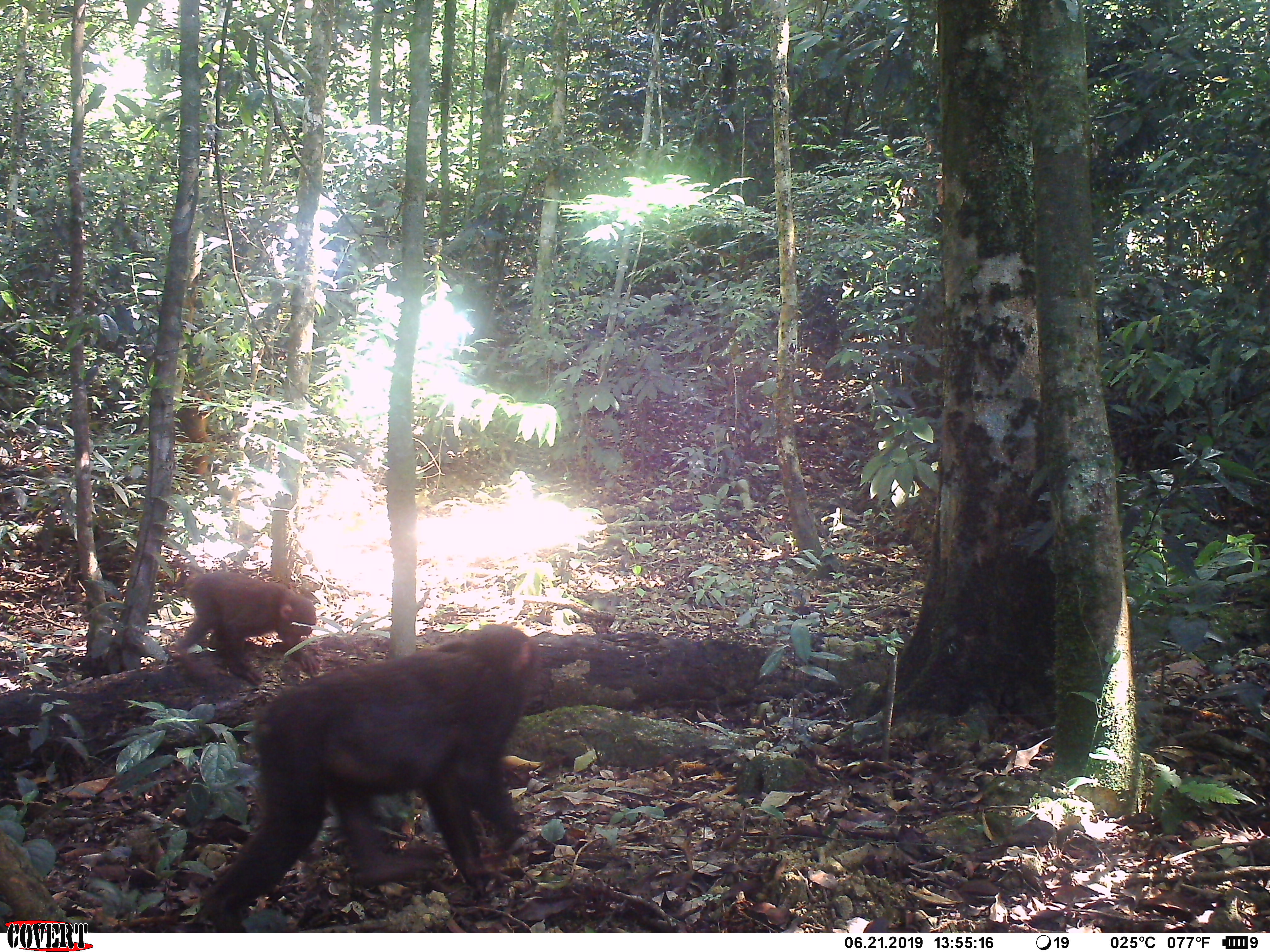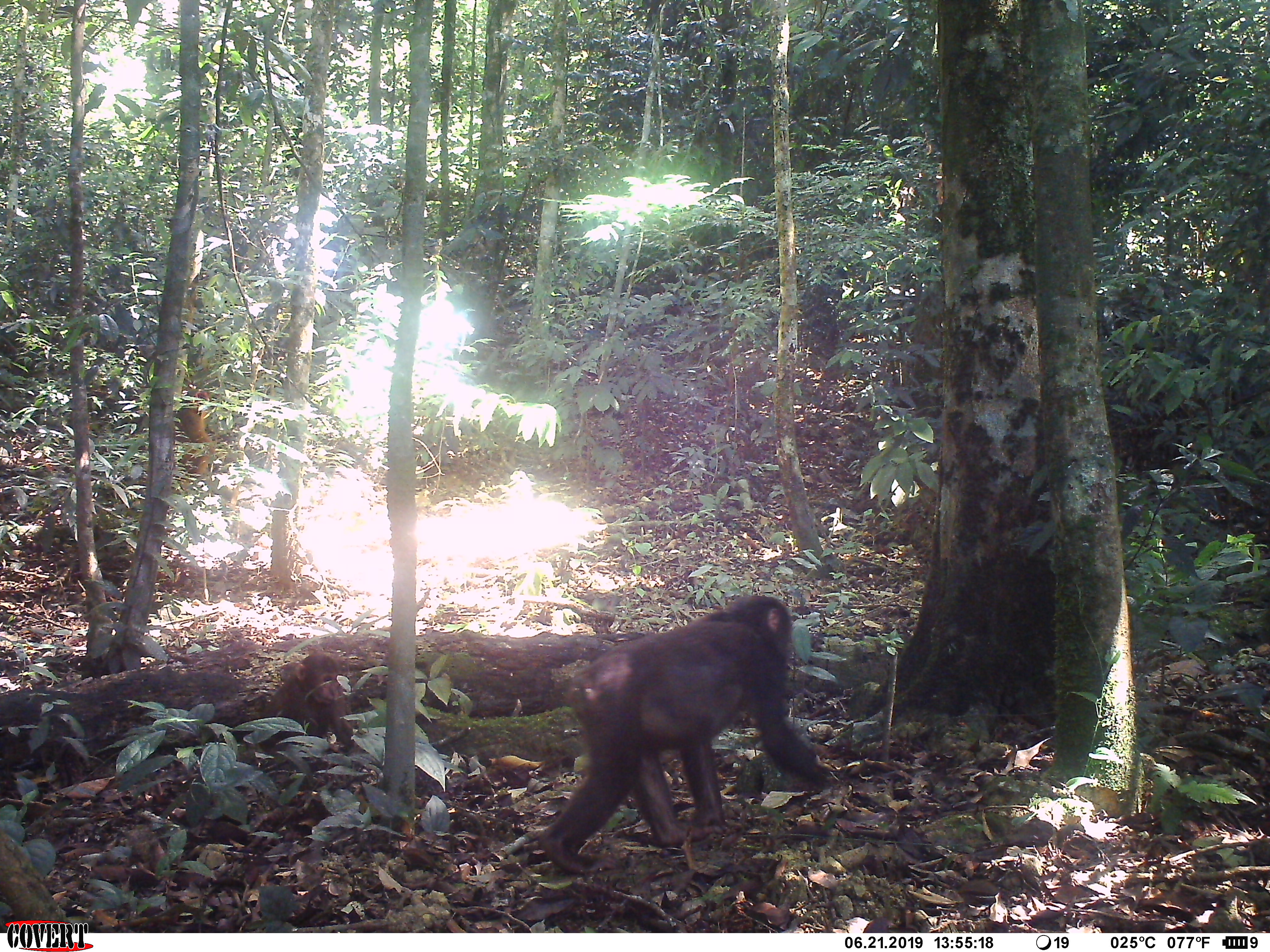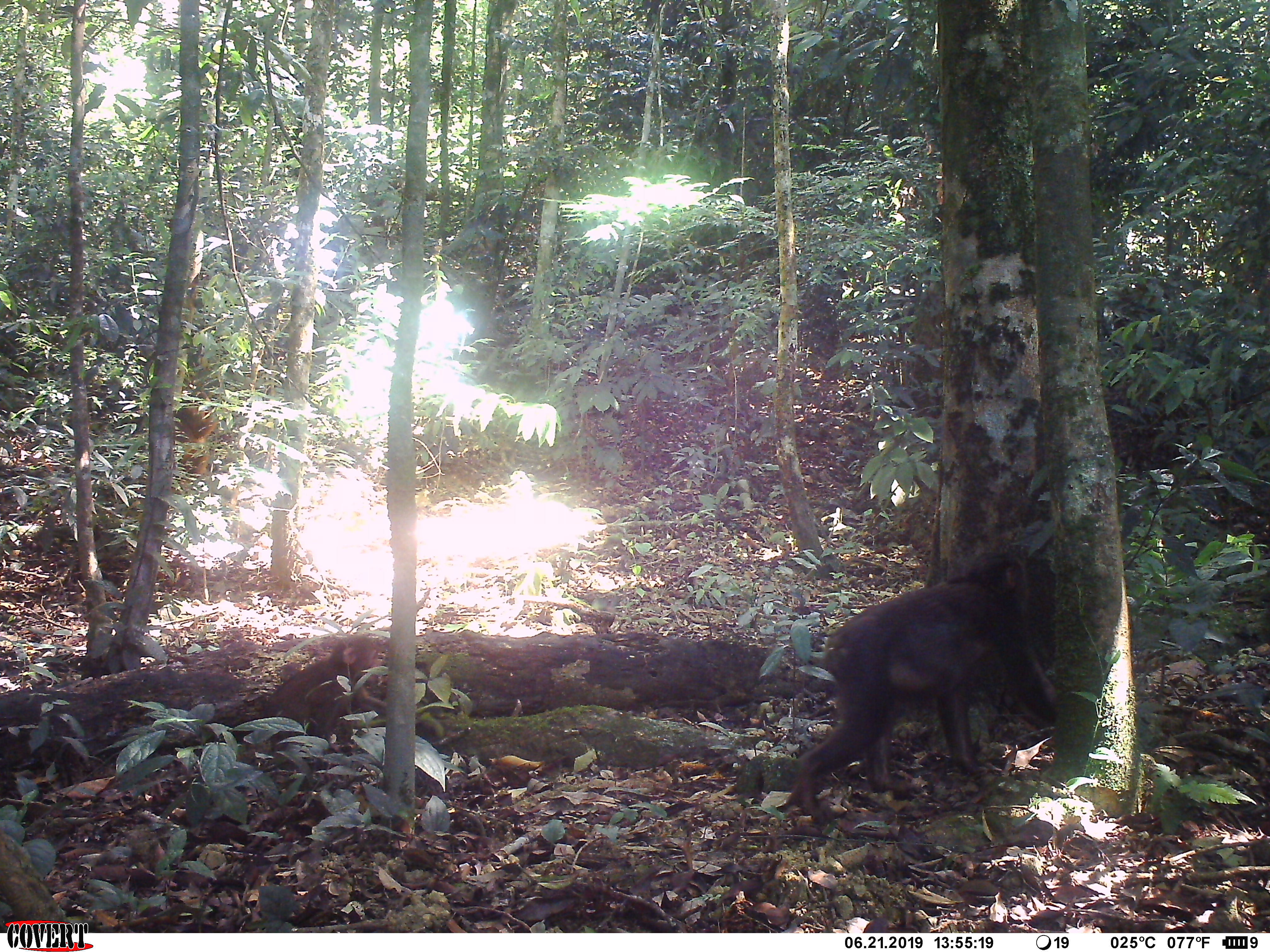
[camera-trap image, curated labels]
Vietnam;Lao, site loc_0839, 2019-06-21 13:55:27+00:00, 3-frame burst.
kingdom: Animalia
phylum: Chordata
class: Mammalia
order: Primates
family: Cercopithecidae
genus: Macaca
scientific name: Macaca arctoides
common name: stump-tailed macaque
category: stump tailed macaque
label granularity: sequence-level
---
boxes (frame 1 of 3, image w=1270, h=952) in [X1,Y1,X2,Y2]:
stump tailed macaque: [197,624,537,928]; [172,570,320,686]; [173,390,225,477]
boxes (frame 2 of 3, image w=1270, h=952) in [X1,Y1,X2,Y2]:
stump tailed macaque: [537,594,829,874]; [258,651,355,750]; [170,390,216,494]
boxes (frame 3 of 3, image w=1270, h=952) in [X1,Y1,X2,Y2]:
stump tailed macaque: [796,550,1058,822]; [264,635,387,770]; [172,390,219,494]